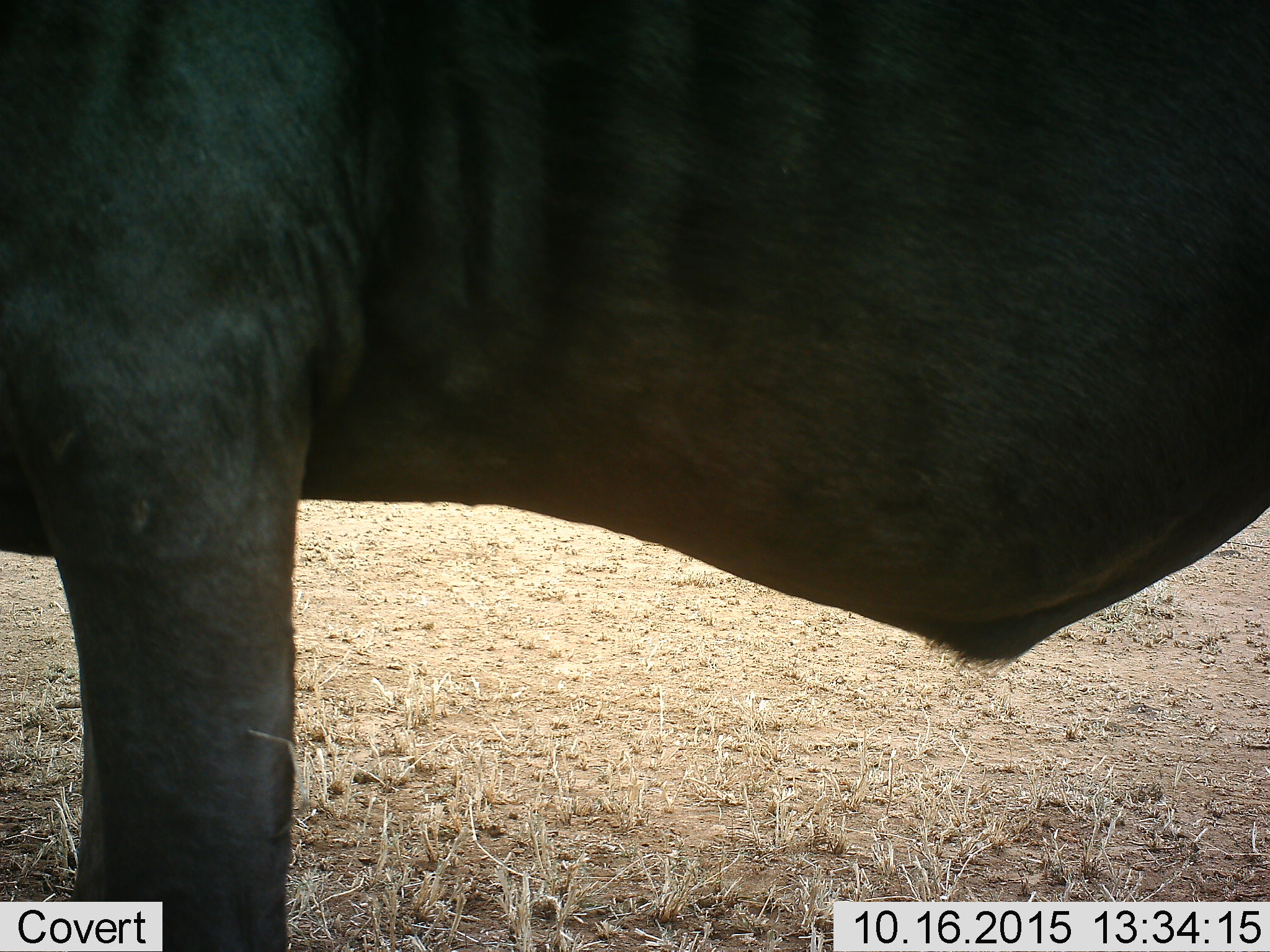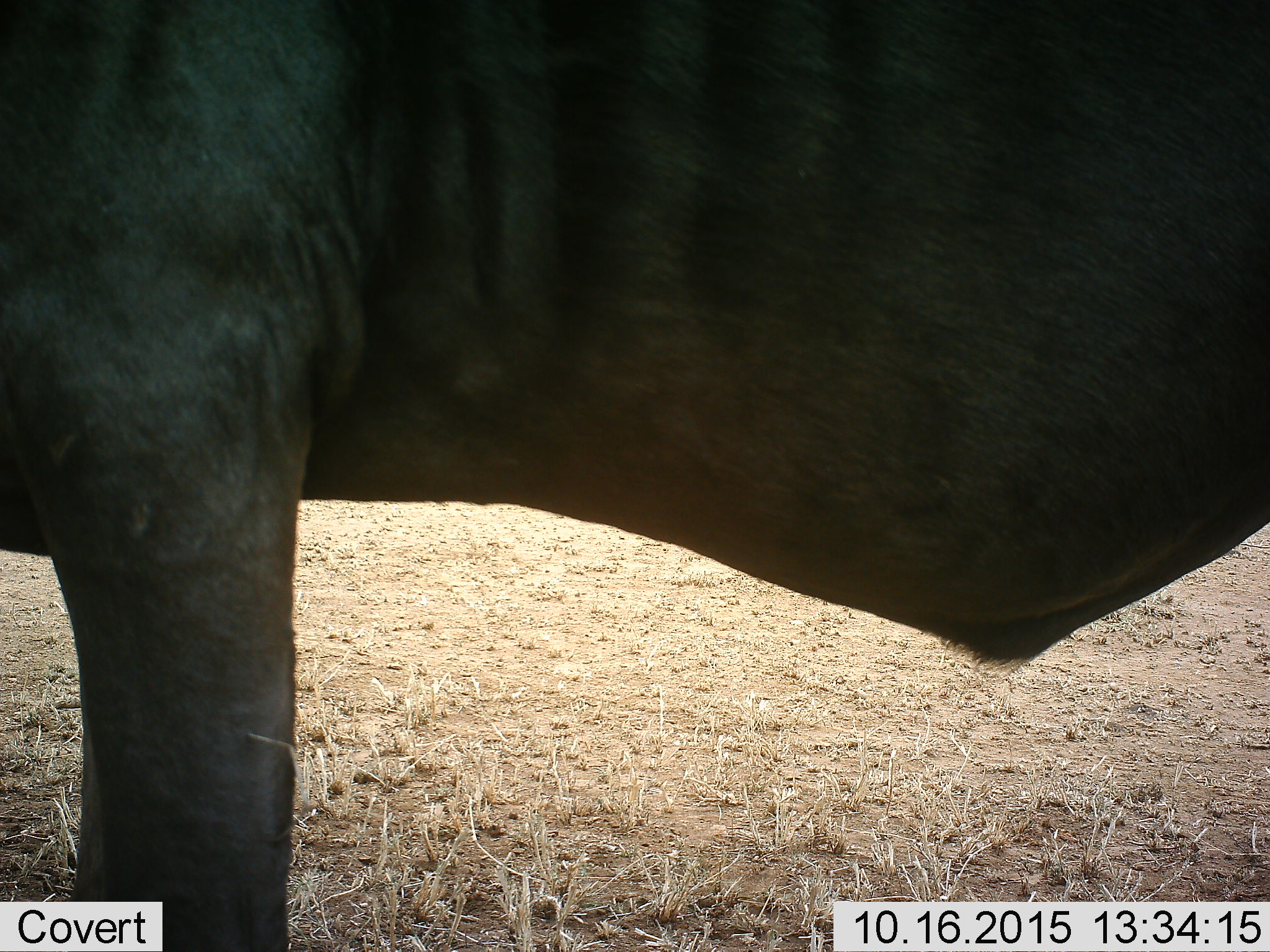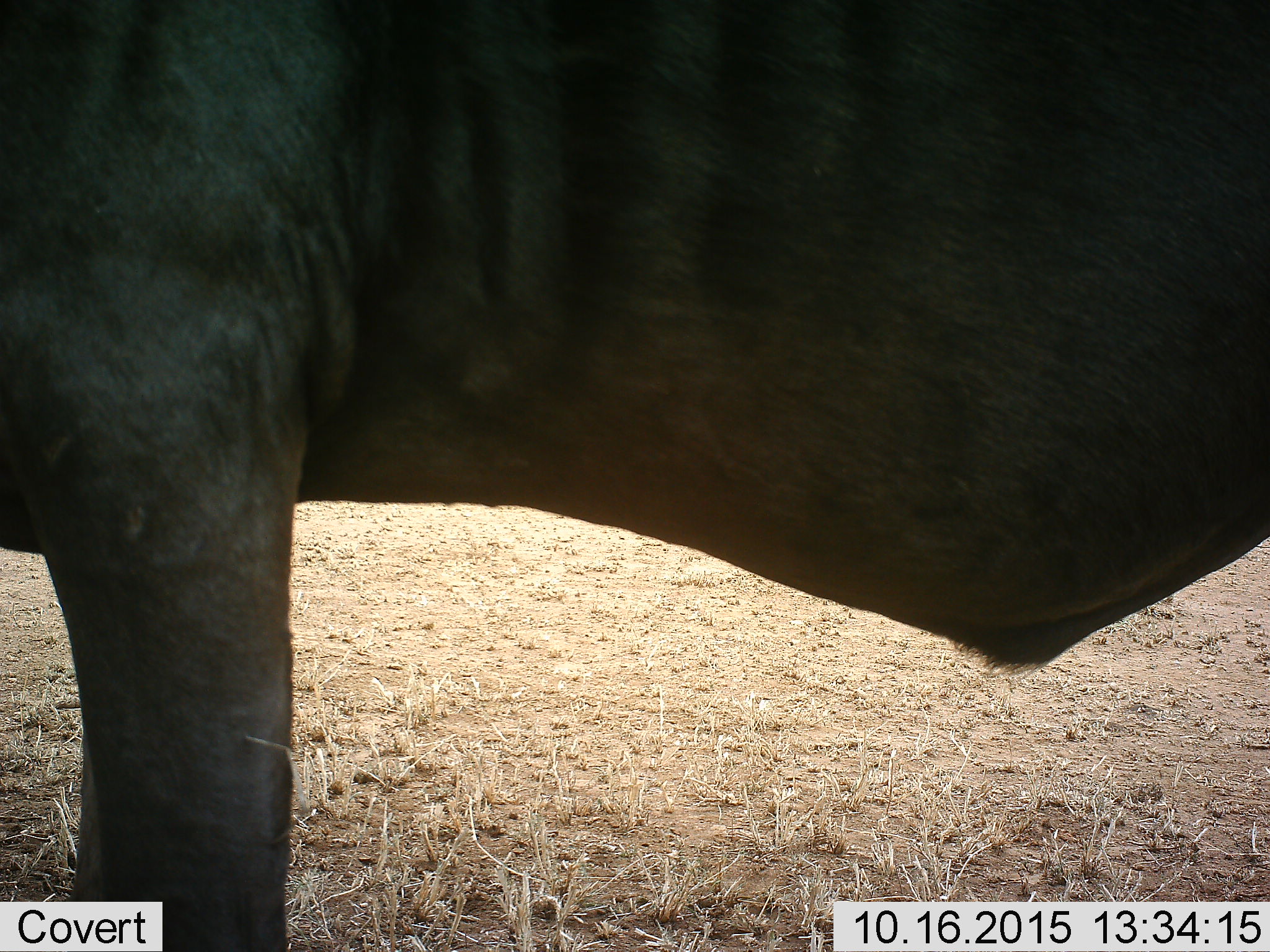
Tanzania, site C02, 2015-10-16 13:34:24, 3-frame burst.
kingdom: Animalia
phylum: Chordata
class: Mammalia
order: Artiodactyla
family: Bovidae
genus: Connochaetes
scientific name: Connochaetes taurinus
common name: blue wildebeest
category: wildebeest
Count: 1.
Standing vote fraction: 100%.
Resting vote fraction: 0%.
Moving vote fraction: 0%.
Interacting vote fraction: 0%.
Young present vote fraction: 0%.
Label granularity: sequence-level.